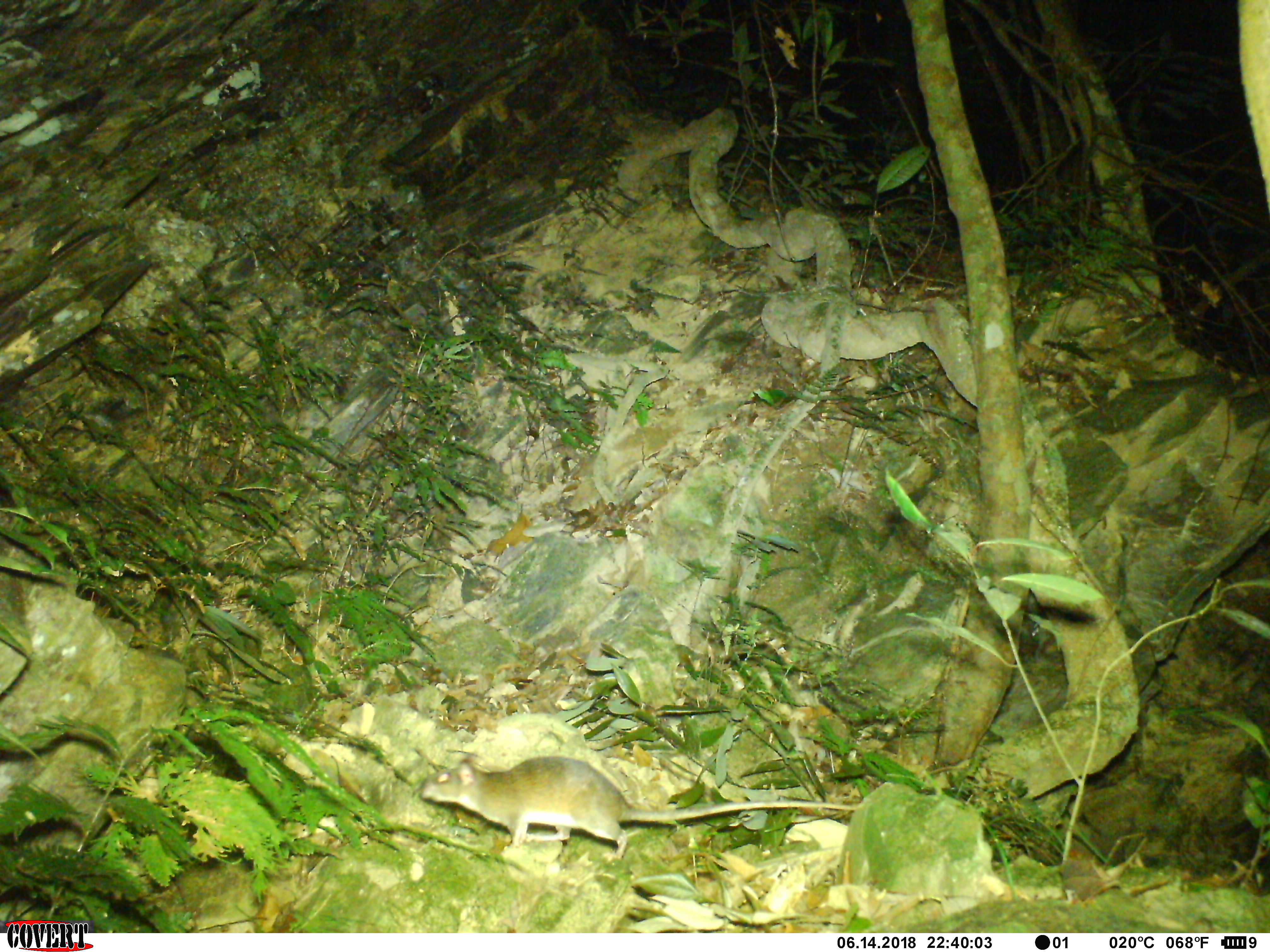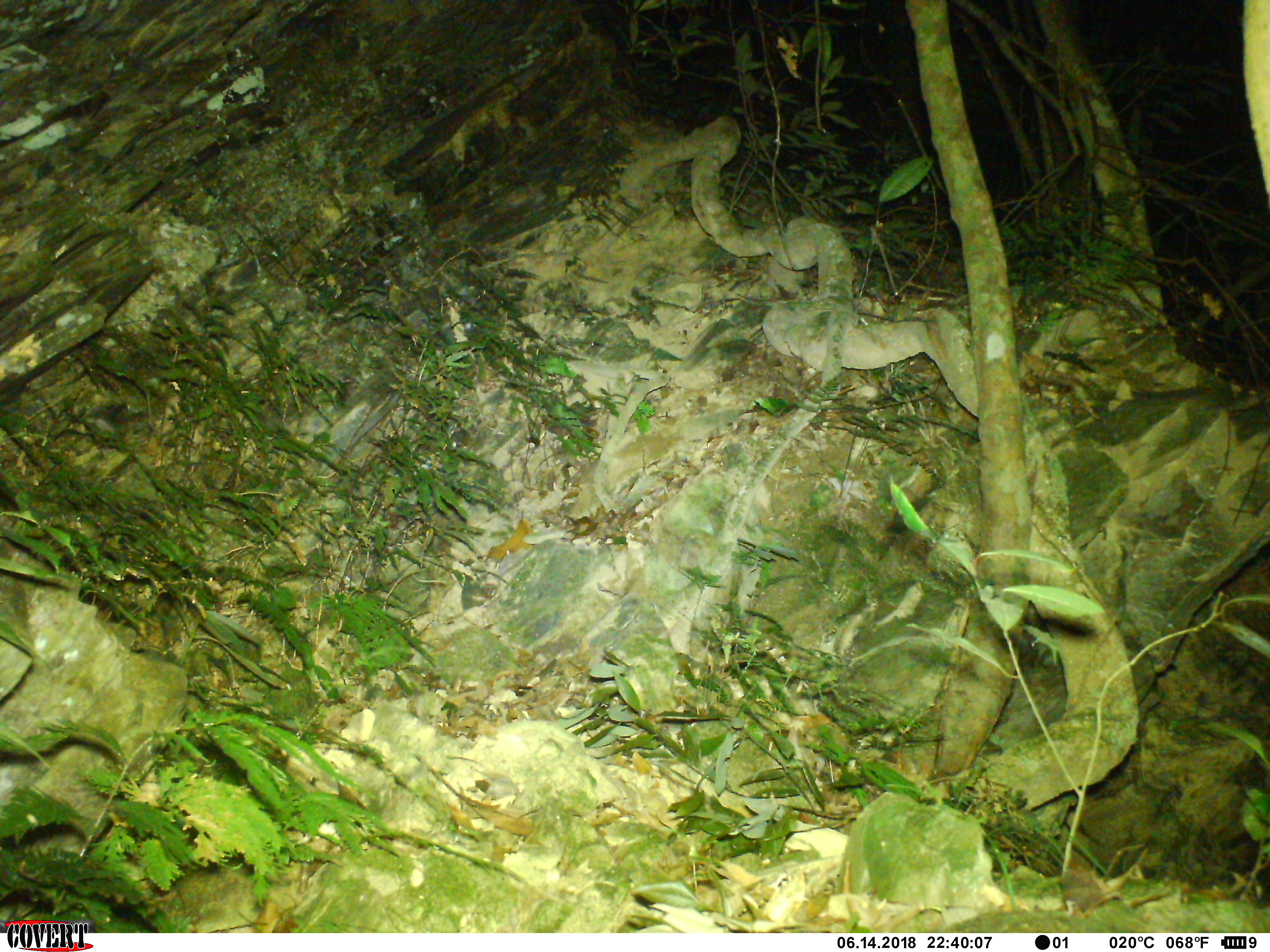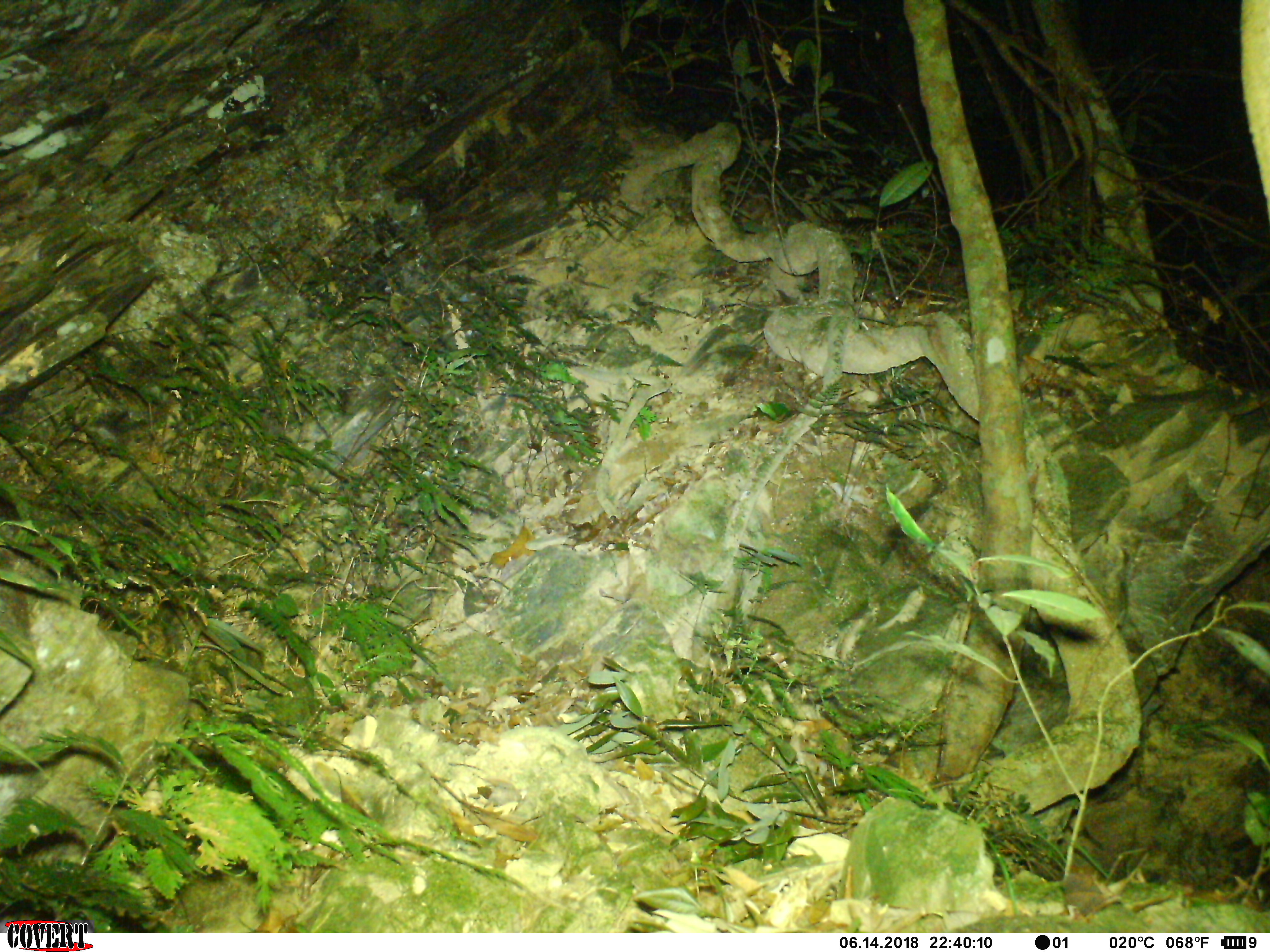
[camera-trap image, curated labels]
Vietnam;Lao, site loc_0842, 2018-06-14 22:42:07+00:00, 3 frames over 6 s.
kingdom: Animalia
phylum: Chordata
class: Mammalia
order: Rodentia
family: Muridae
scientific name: Muridae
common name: old-world mice and rats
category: unidentified murid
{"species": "unidentified murid (old-world mice and rats) (Muridae)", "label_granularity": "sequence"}